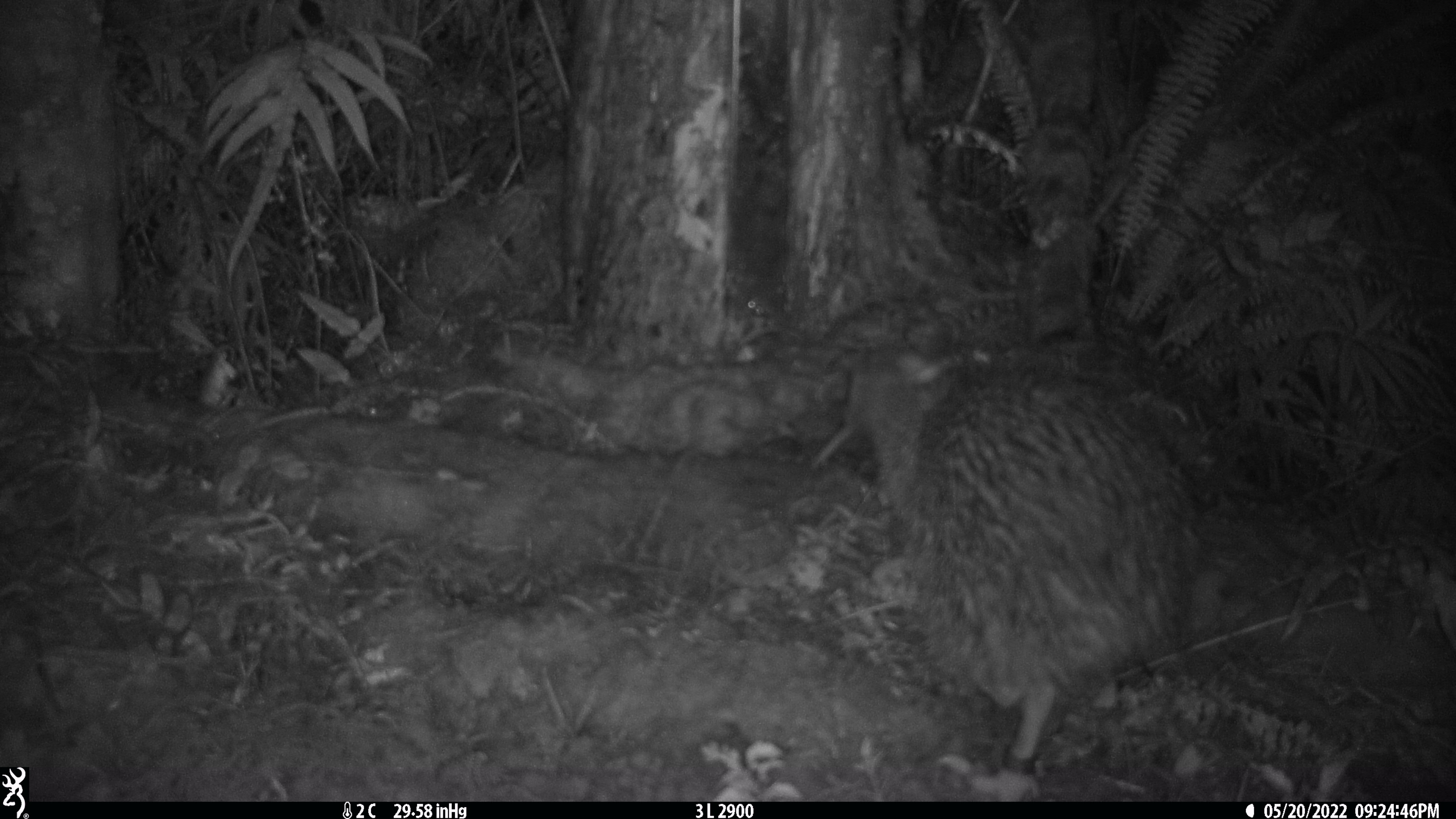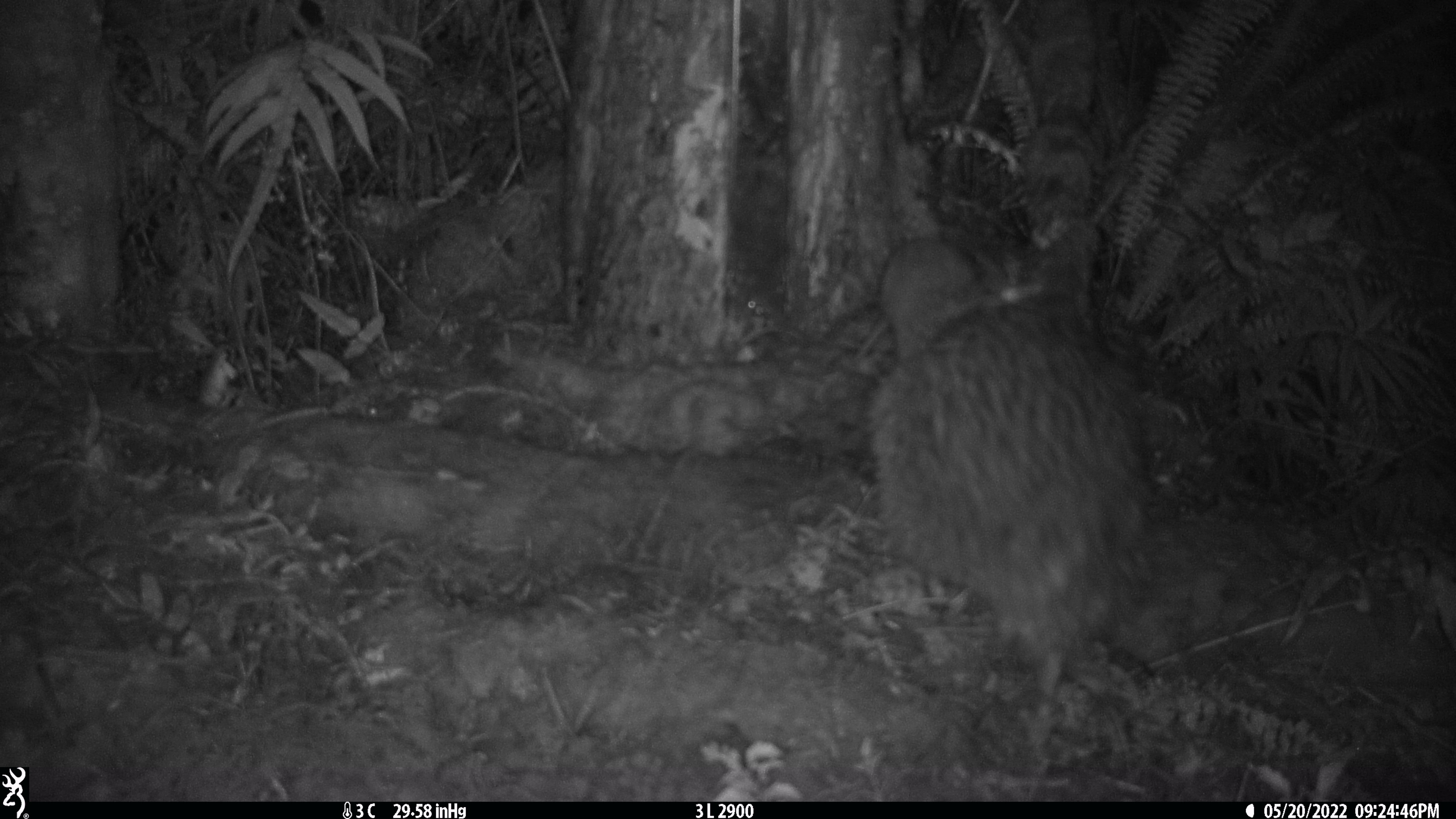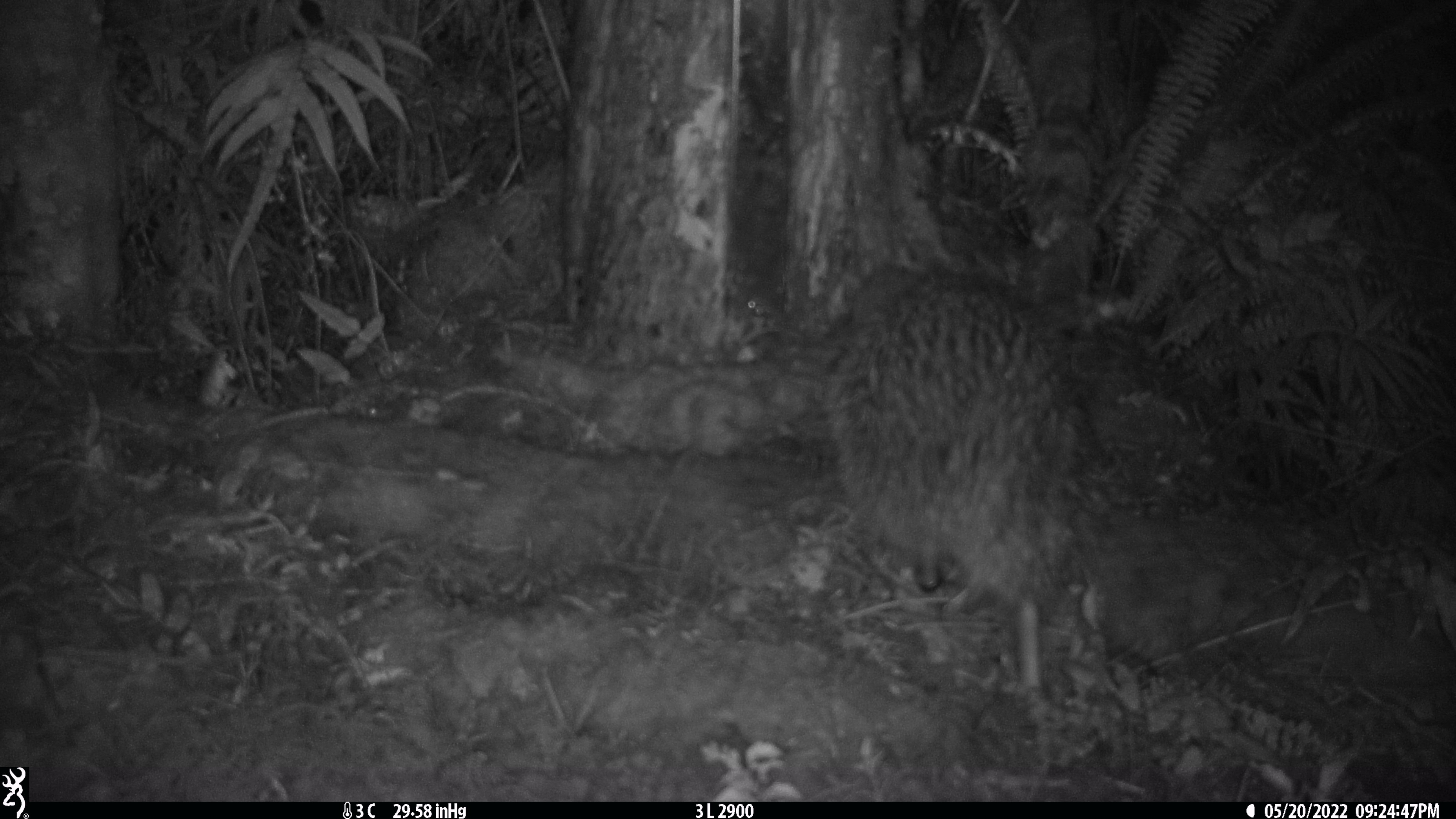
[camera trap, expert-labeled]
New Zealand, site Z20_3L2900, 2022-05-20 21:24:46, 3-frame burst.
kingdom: Animalia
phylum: Chordata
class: Aves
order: Apterygiformes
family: Apterygidae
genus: Apteryx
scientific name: Apteryx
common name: kiwi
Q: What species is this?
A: Kiwi (Apteryx).